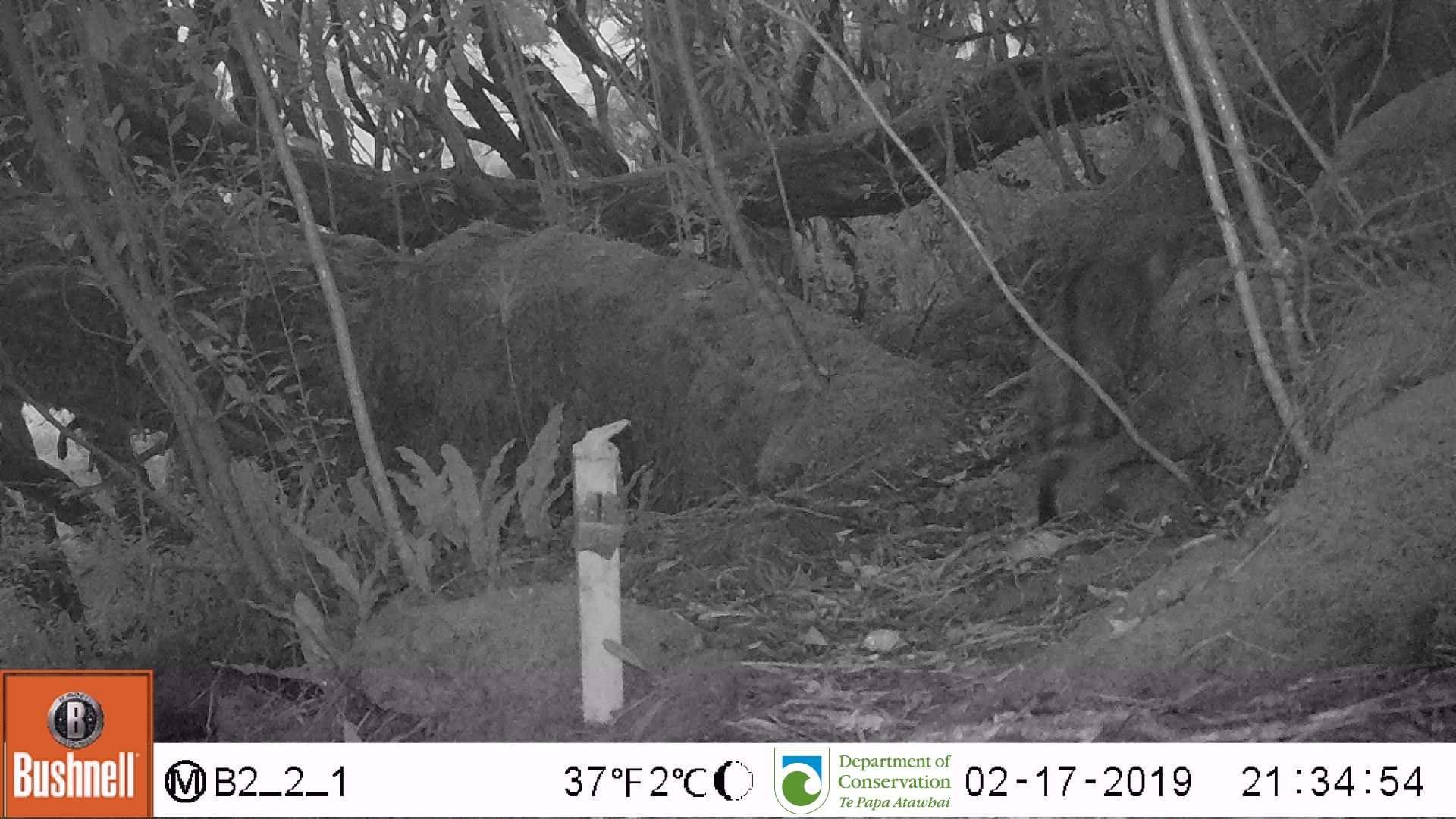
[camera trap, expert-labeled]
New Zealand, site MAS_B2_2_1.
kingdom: Animalia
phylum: Chordata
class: Mammalia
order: Carnivora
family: Felidae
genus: Felis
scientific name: Felis catus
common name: domestic cat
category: cat